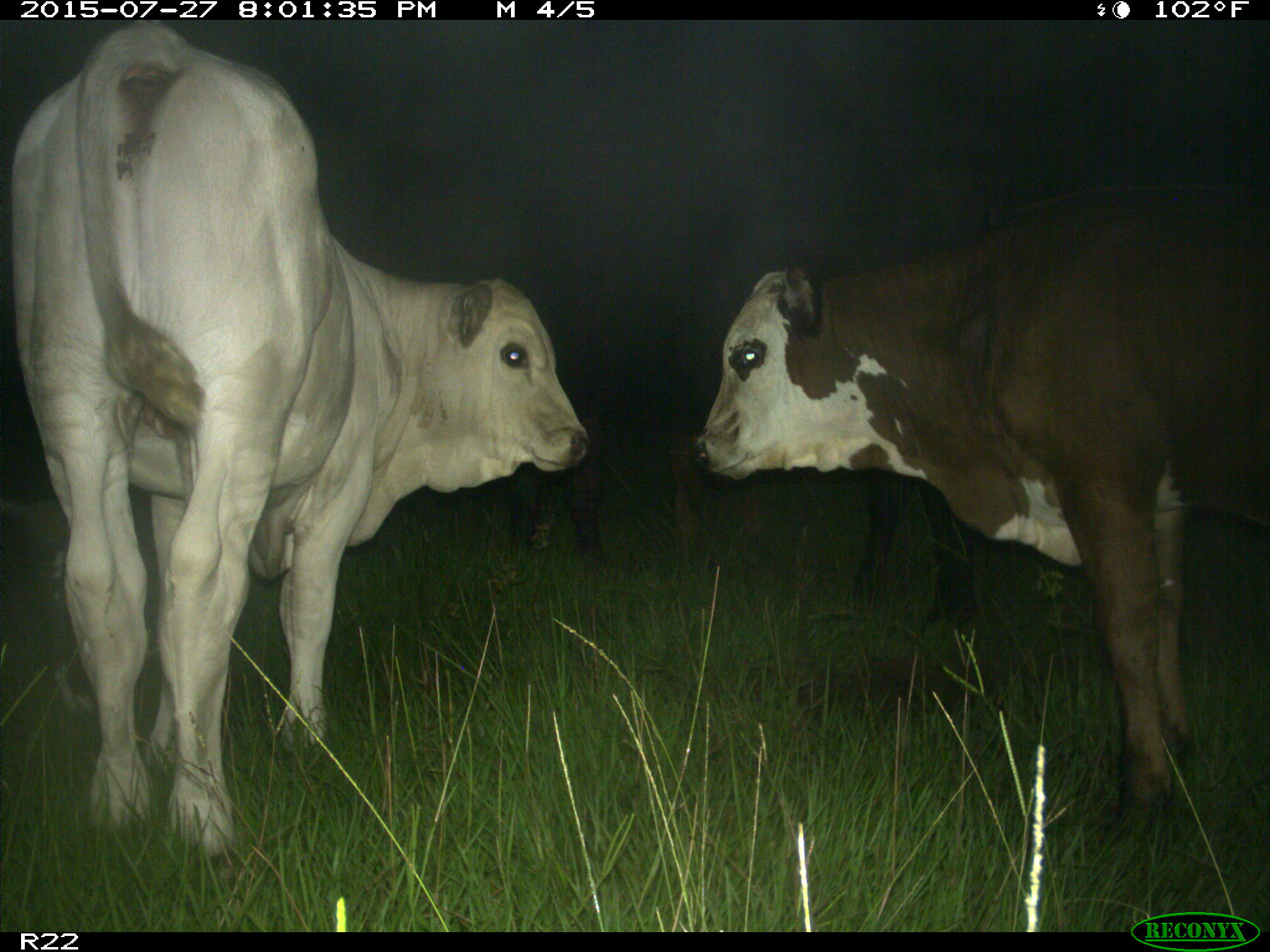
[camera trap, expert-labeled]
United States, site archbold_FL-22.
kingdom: Animalia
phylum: Chordata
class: Mammalia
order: Artiodactyla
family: Bovidae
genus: Bos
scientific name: Bos taurus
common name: domestic cow